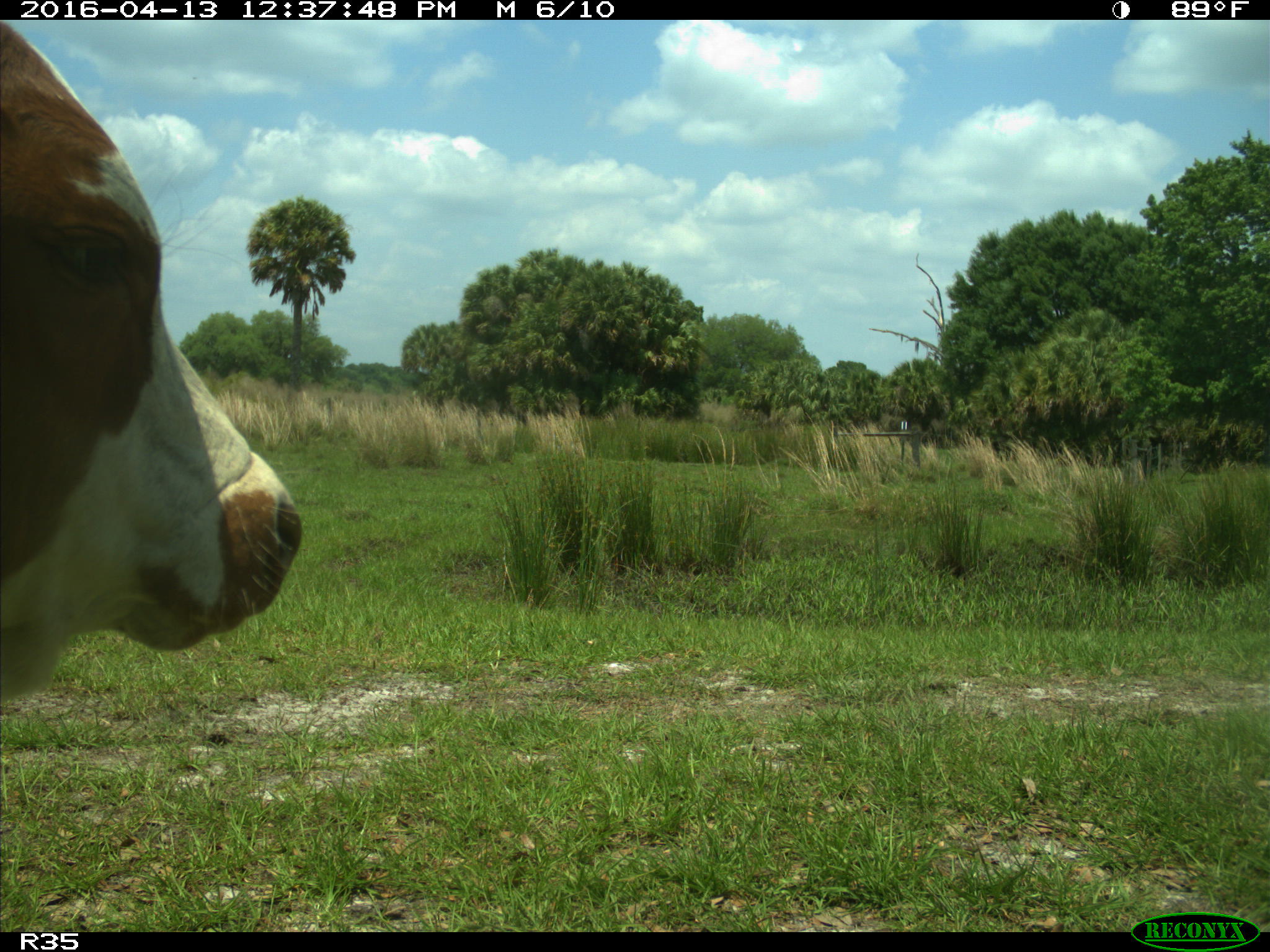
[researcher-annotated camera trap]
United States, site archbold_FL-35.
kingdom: Animalia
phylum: Chordata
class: Mammalia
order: Artiodactyla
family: Bovidae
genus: Bos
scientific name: Bos taurus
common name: domestic cow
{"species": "Bos taurus (domestic cow)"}